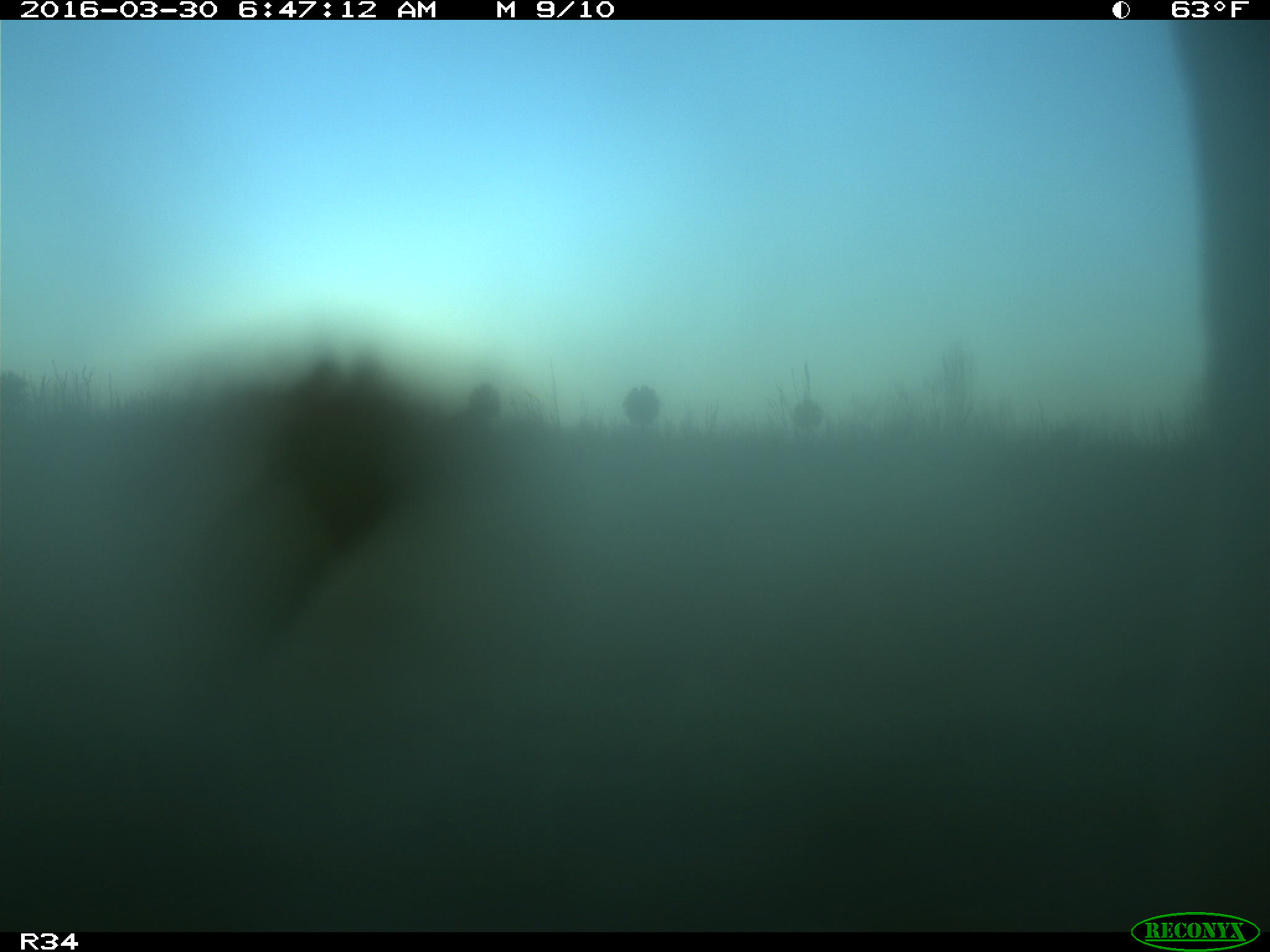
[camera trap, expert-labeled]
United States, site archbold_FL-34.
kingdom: Animalia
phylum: Chordata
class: Mammalia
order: Artiodactyla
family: Bovidae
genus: Bos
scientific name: Bos taurus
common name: domestic cow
Bos taurus (domestic cow).